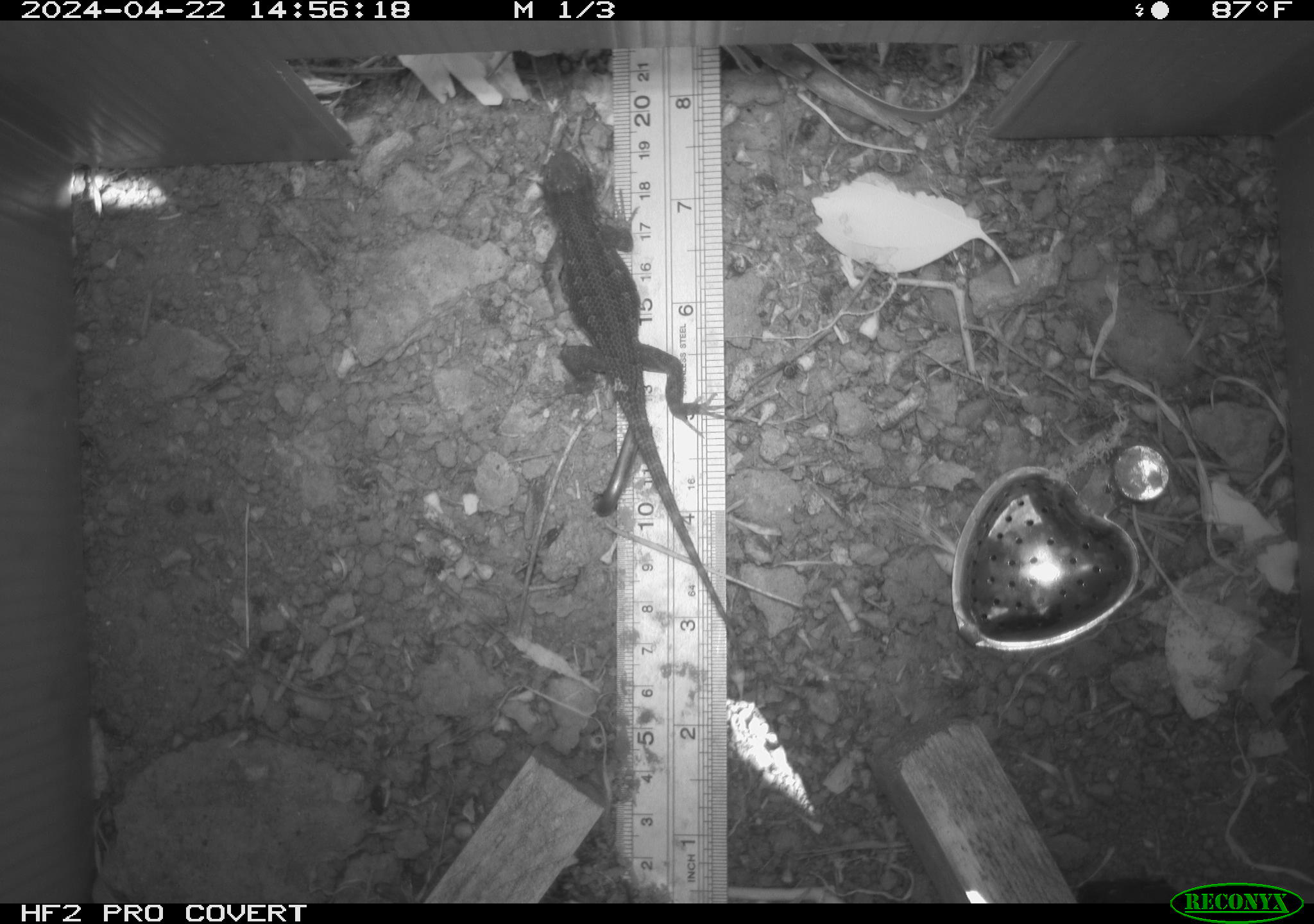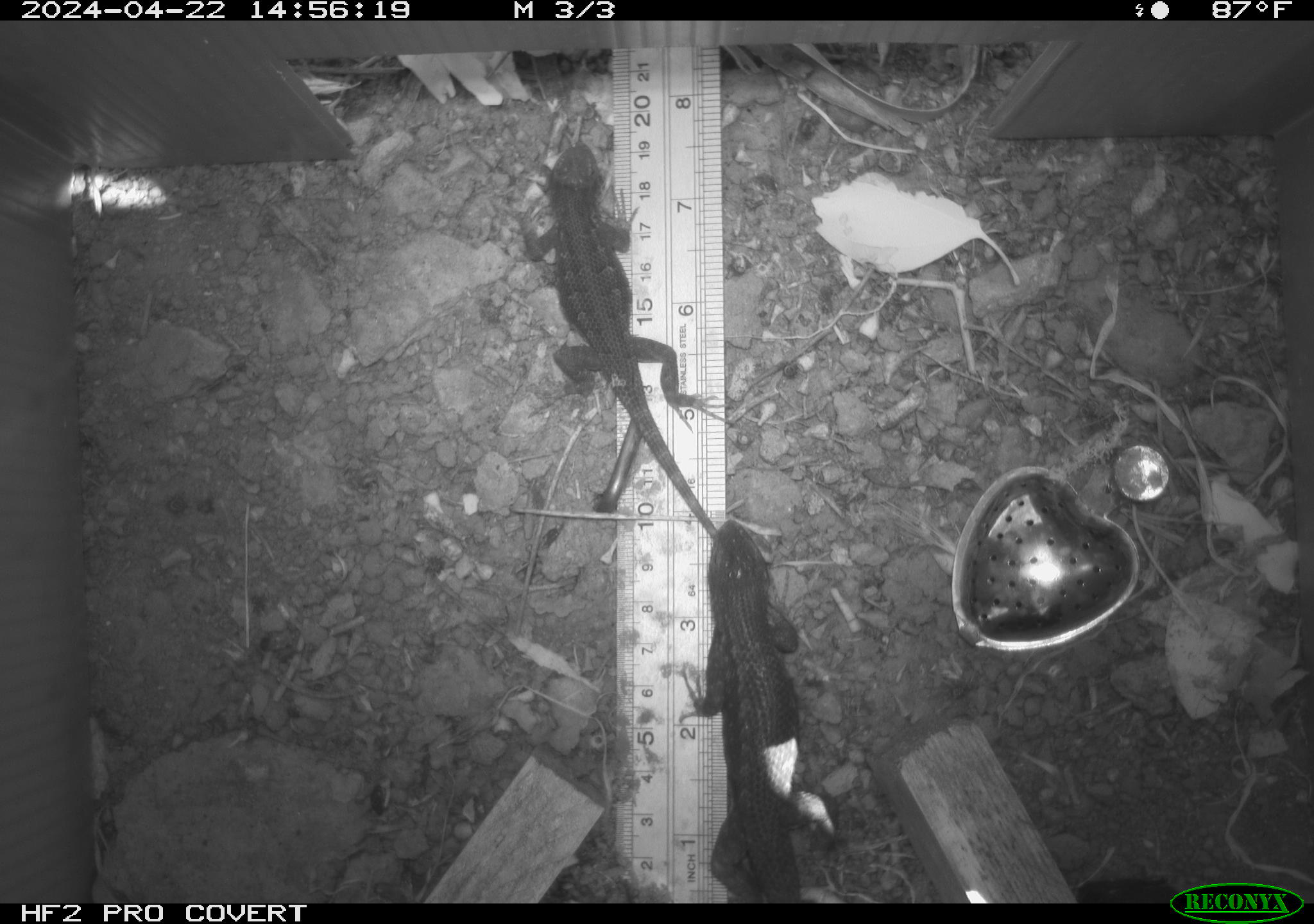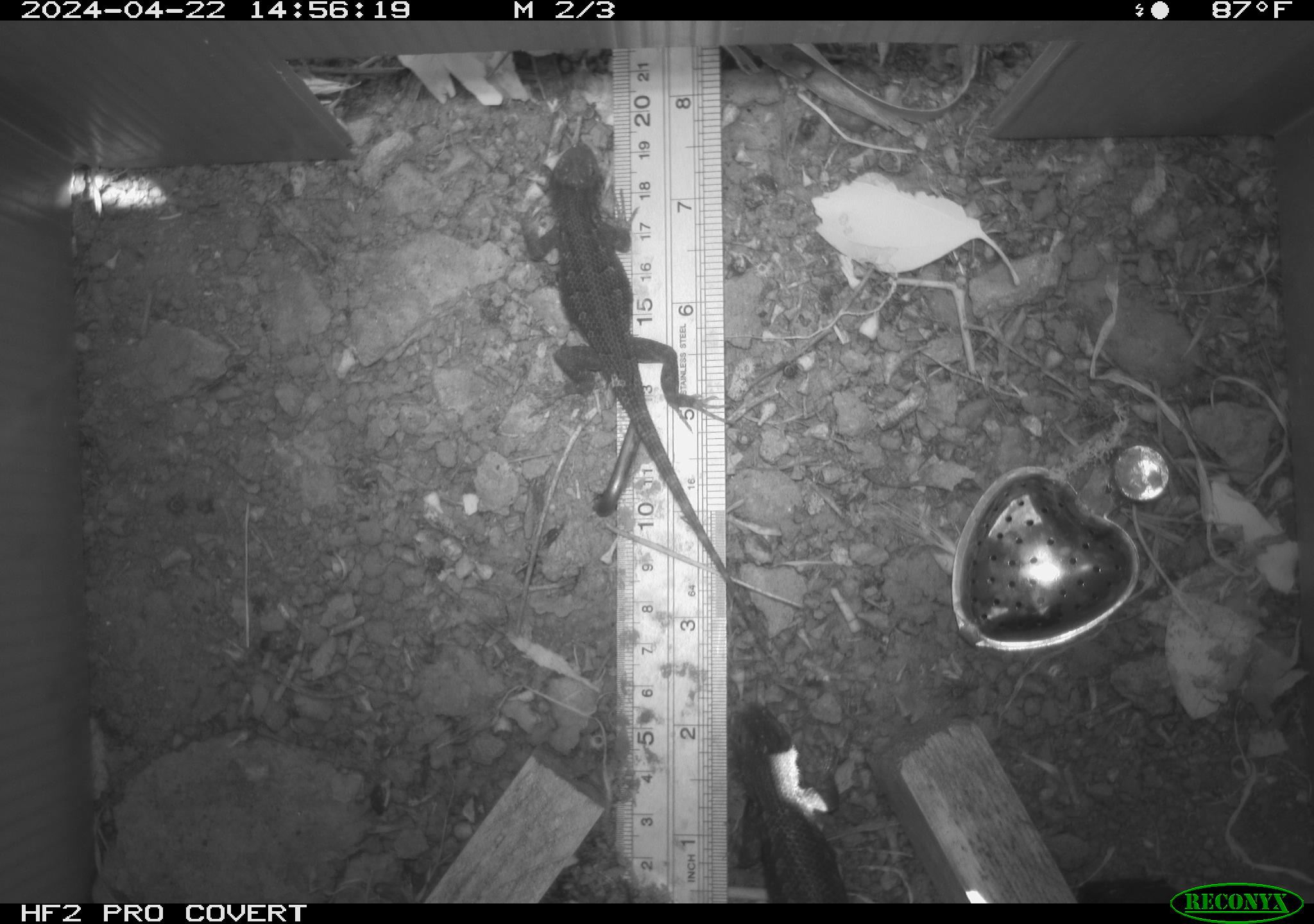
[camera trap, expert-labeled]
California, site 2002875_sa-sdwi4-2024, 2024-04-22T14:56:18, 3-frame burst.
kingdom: Animalia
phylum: Chordata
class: Reptilia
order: Squamata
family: Phrynosomatidae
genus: Sceloporus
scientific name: Sceloporus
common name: spiny lizards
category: sceloporus species